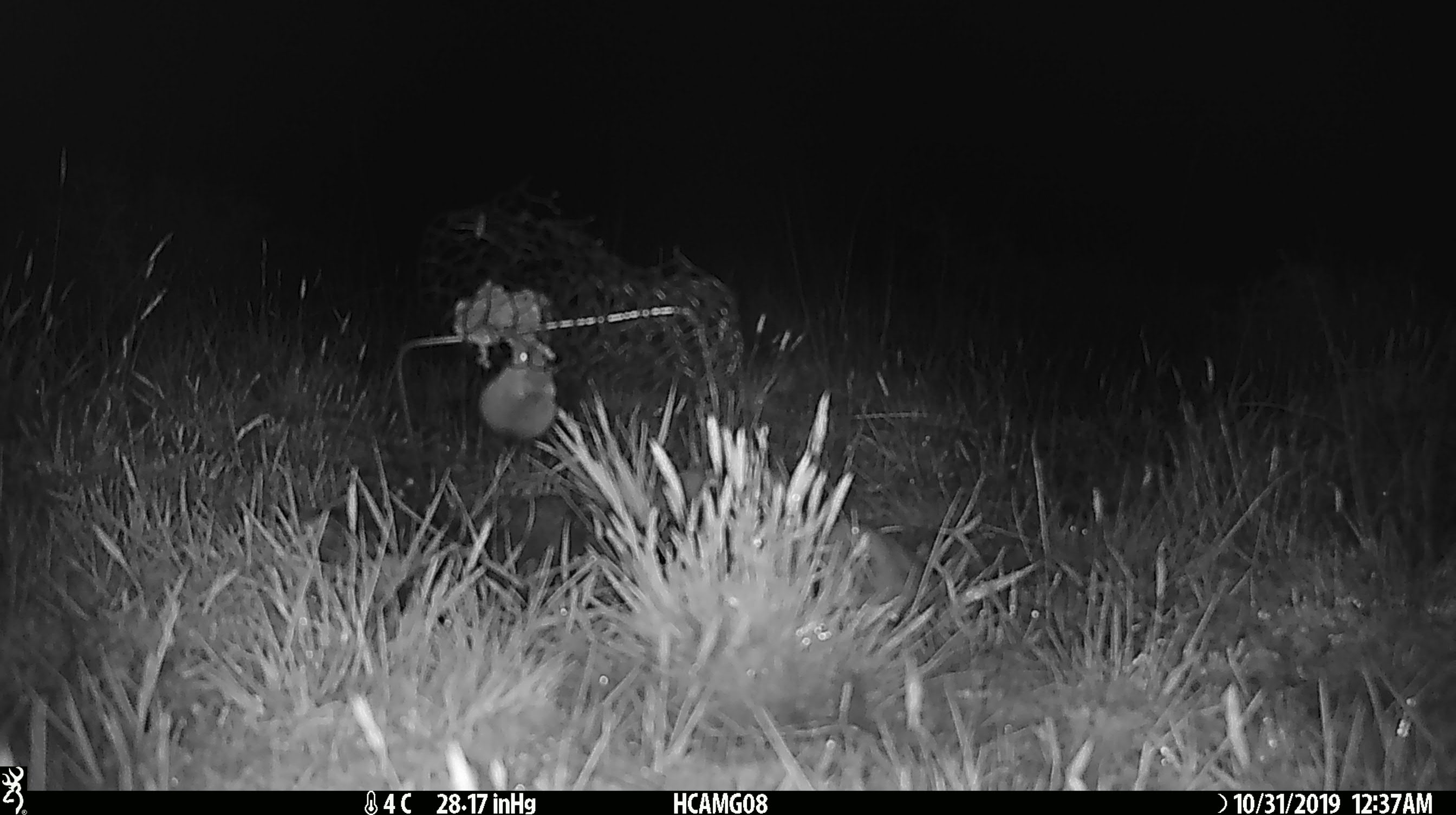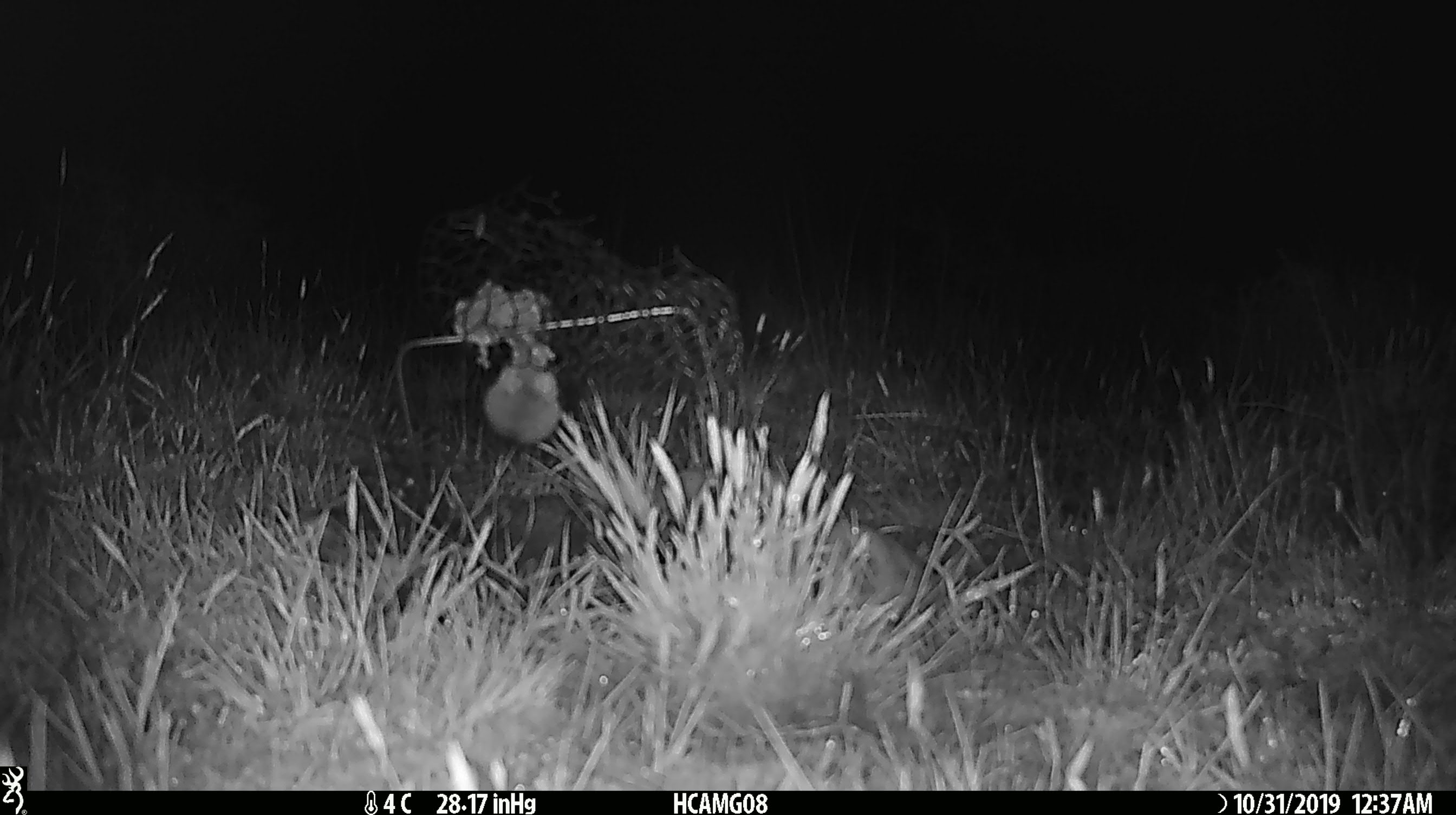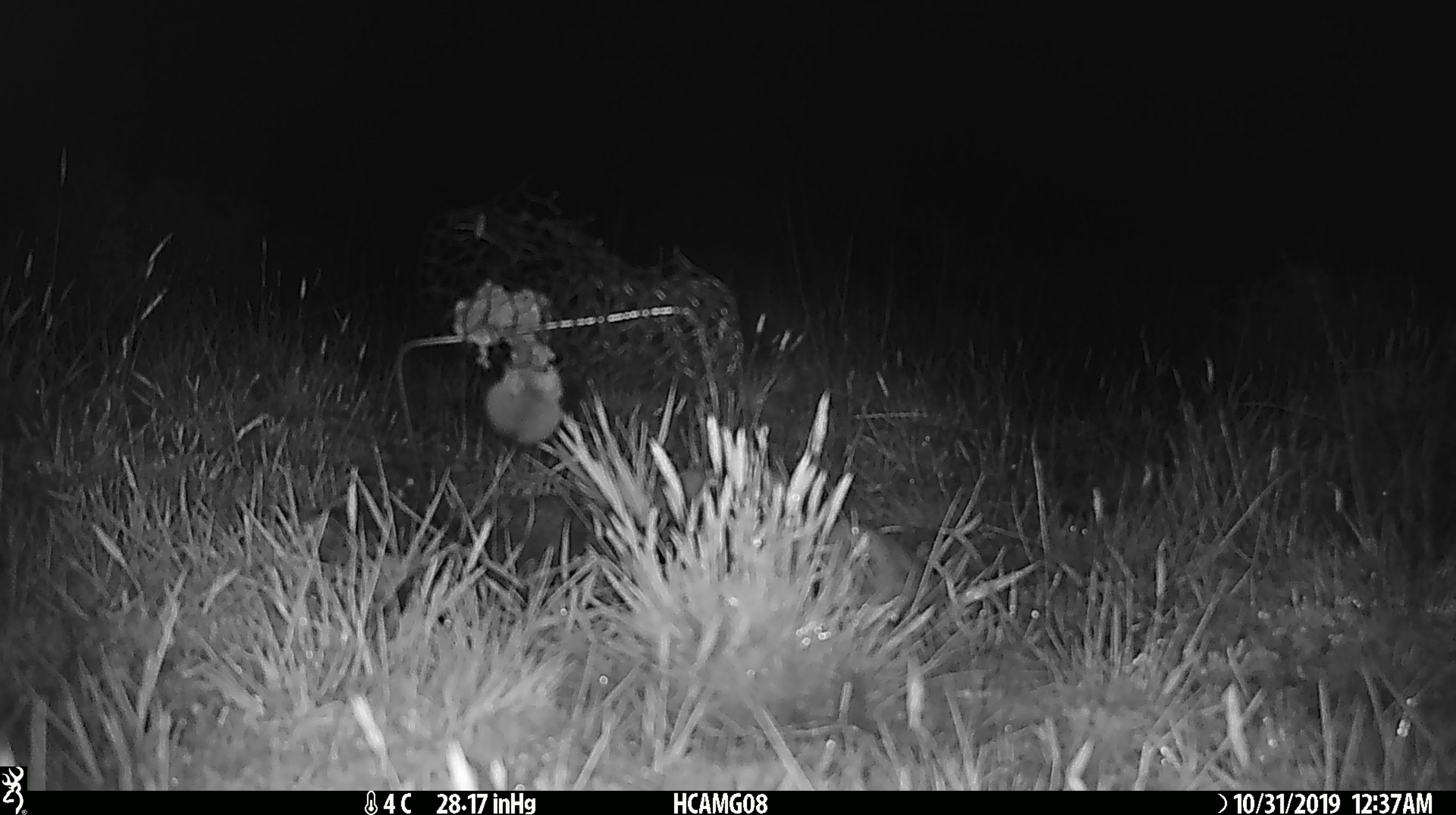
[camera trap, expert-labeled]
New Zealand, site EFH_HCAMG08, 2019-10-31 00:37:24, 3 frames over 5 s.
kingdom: Animalia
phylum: Chordata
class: Mammalia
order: Rodentia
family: Muridae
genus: Mus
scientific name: Mus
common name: mouse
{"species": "mouse (Mus)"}